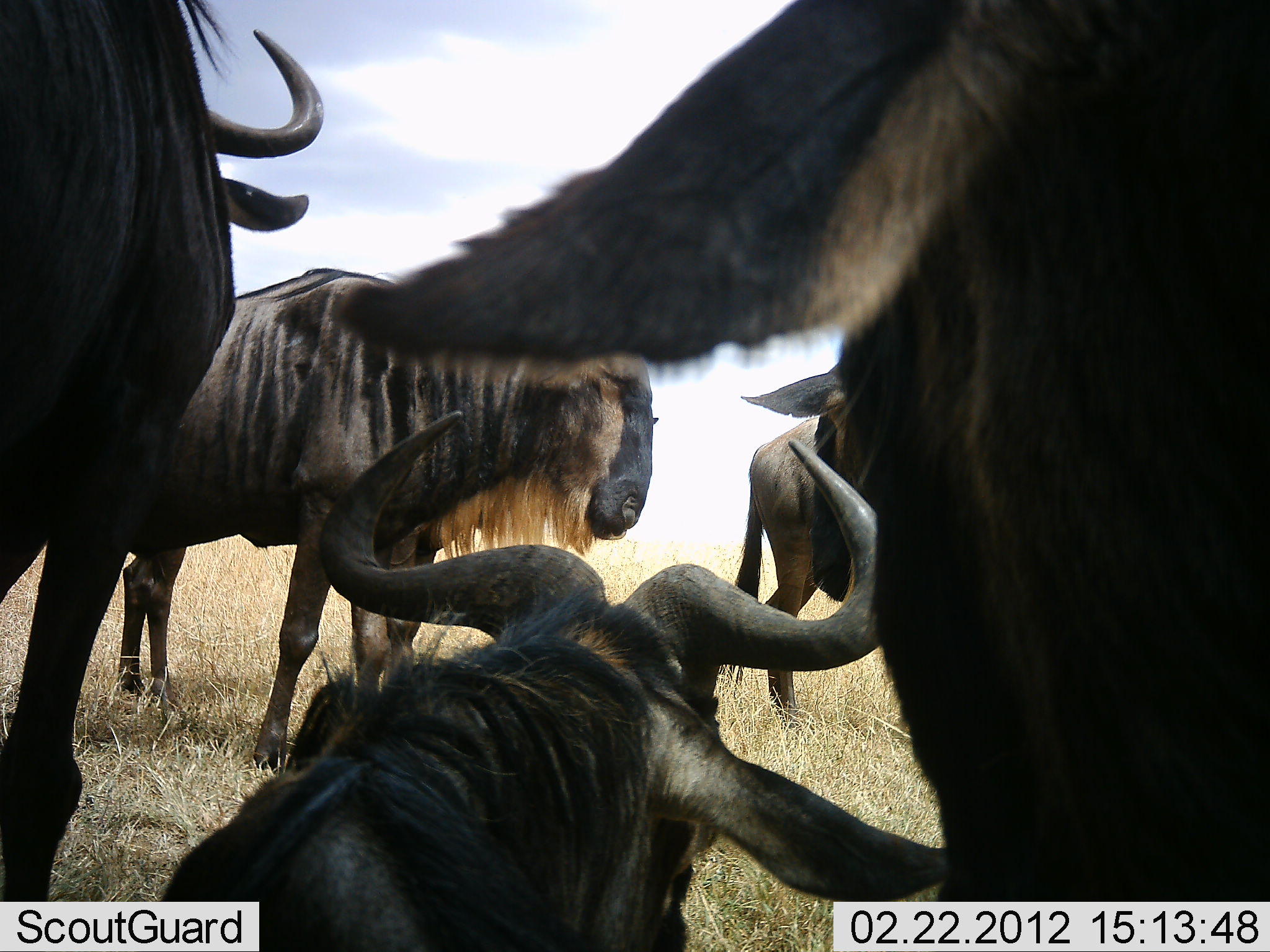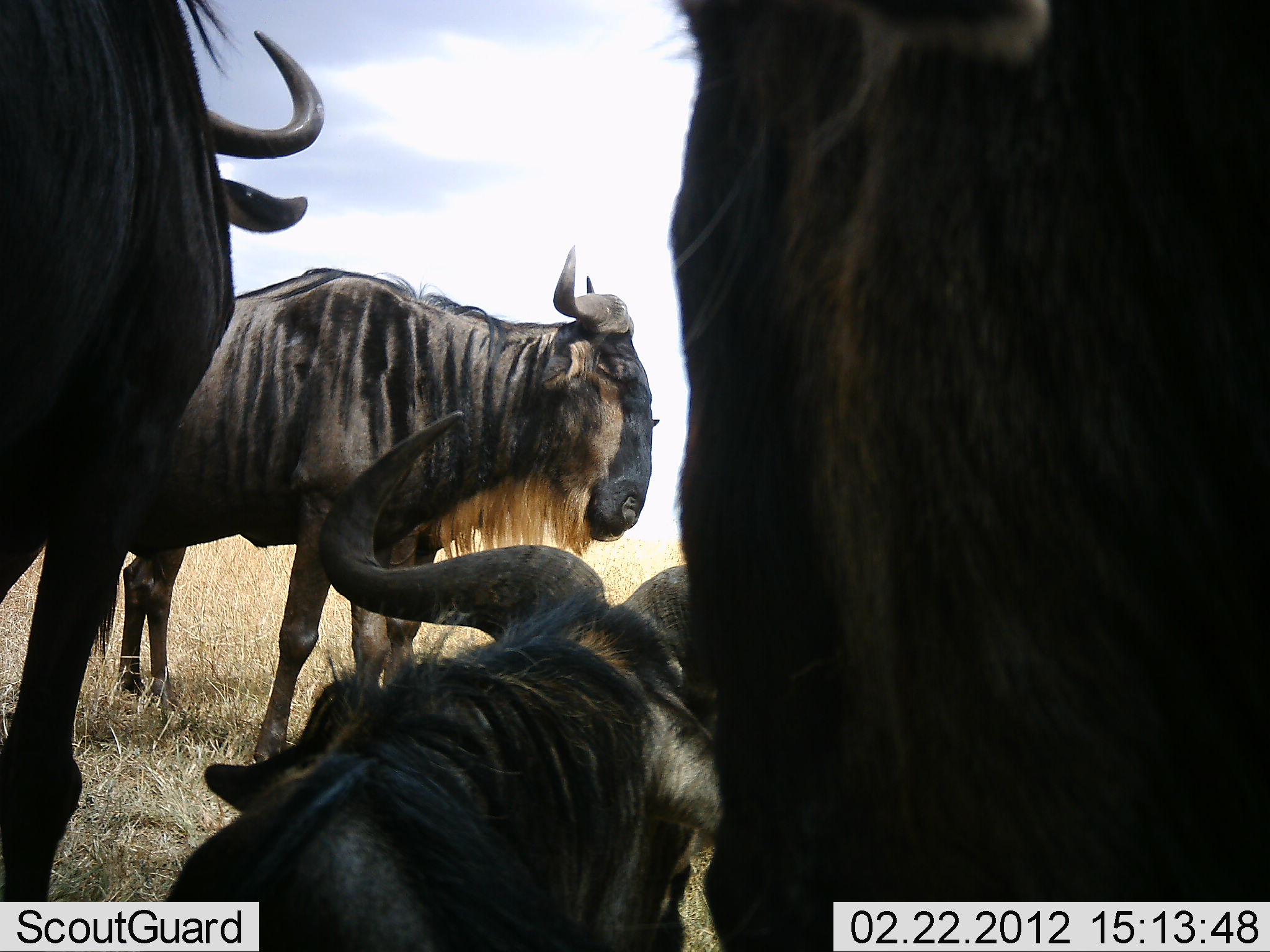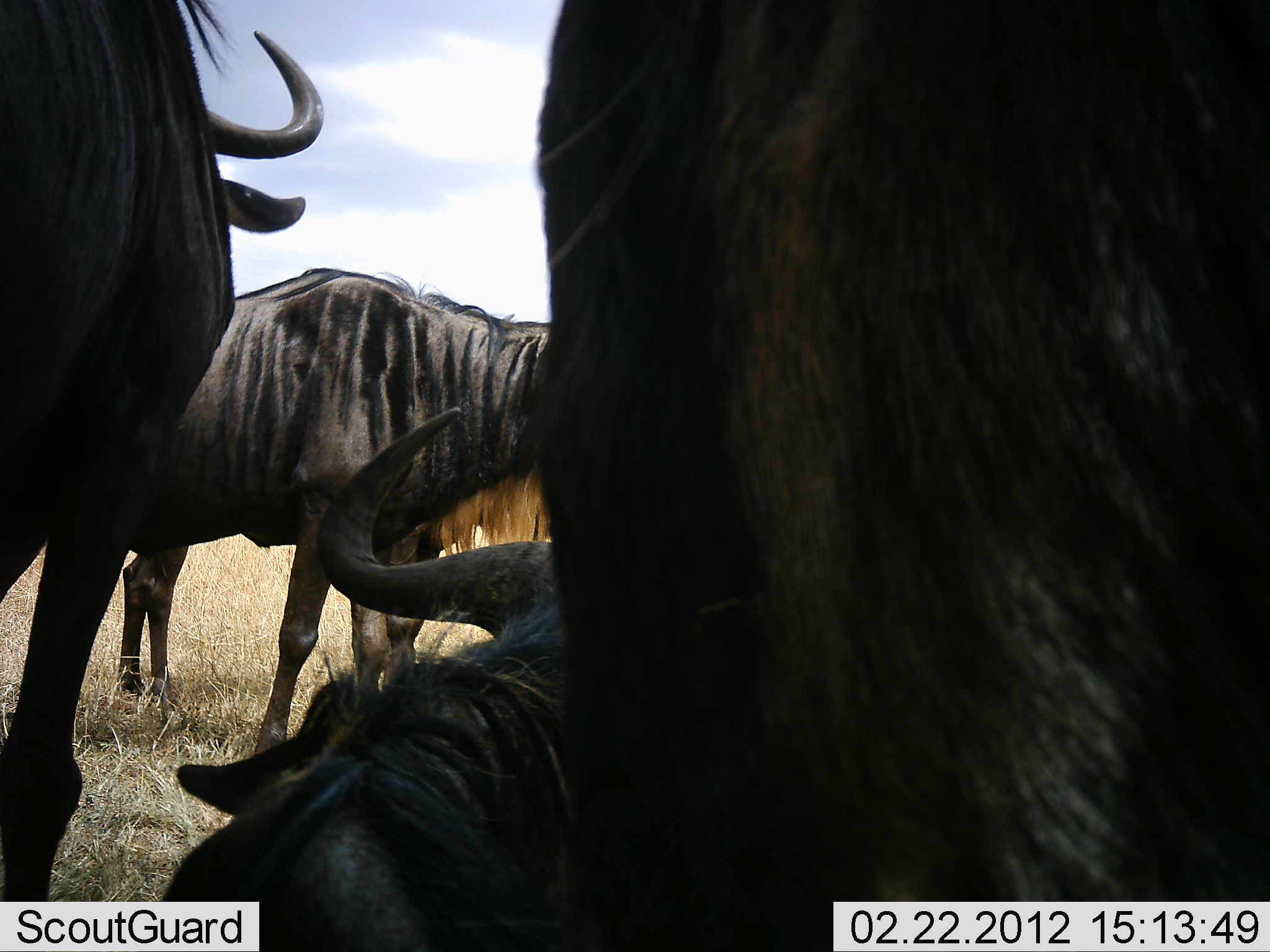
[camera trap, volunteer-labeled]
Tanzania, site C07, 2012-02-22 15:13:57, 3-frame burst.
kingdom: Animalia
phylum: Chordata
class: Mammalia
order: Artiodactyla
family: Bovidae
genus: Connochaetes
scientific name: Connochaetes taurinus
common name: blue wildebeest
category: wildebeest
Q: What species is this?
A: Wildebeest (blue wildebeest) (Connochaetes taurinus).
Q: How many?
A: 5.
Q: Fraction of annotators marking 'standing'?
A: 69%.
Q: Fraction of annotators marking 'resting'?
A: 81%.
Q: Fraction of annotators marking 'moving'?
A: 4%.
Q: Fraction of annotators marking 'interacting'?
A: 12%.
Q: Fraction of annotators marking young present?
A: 0%.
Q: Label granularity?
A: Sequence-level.